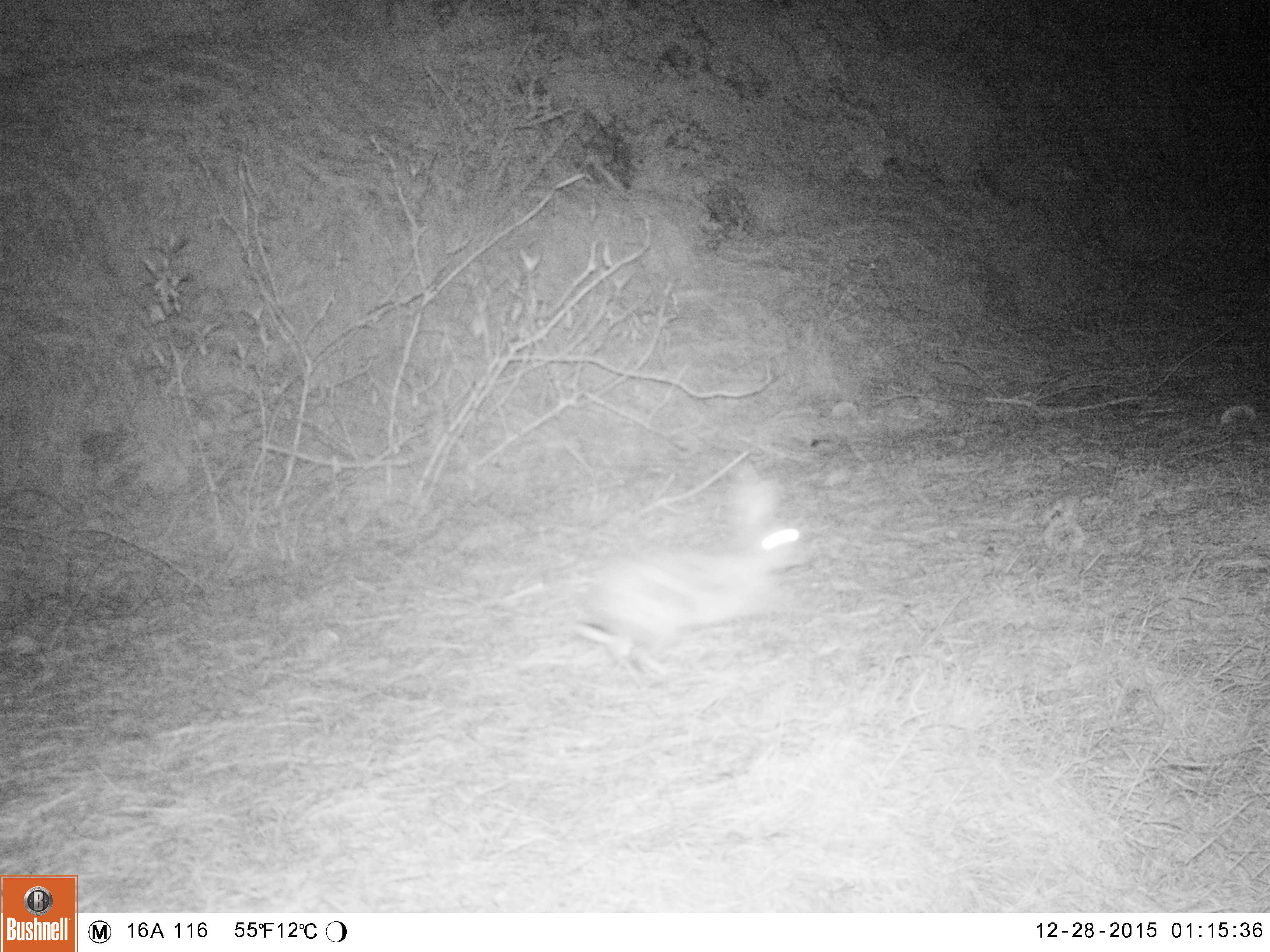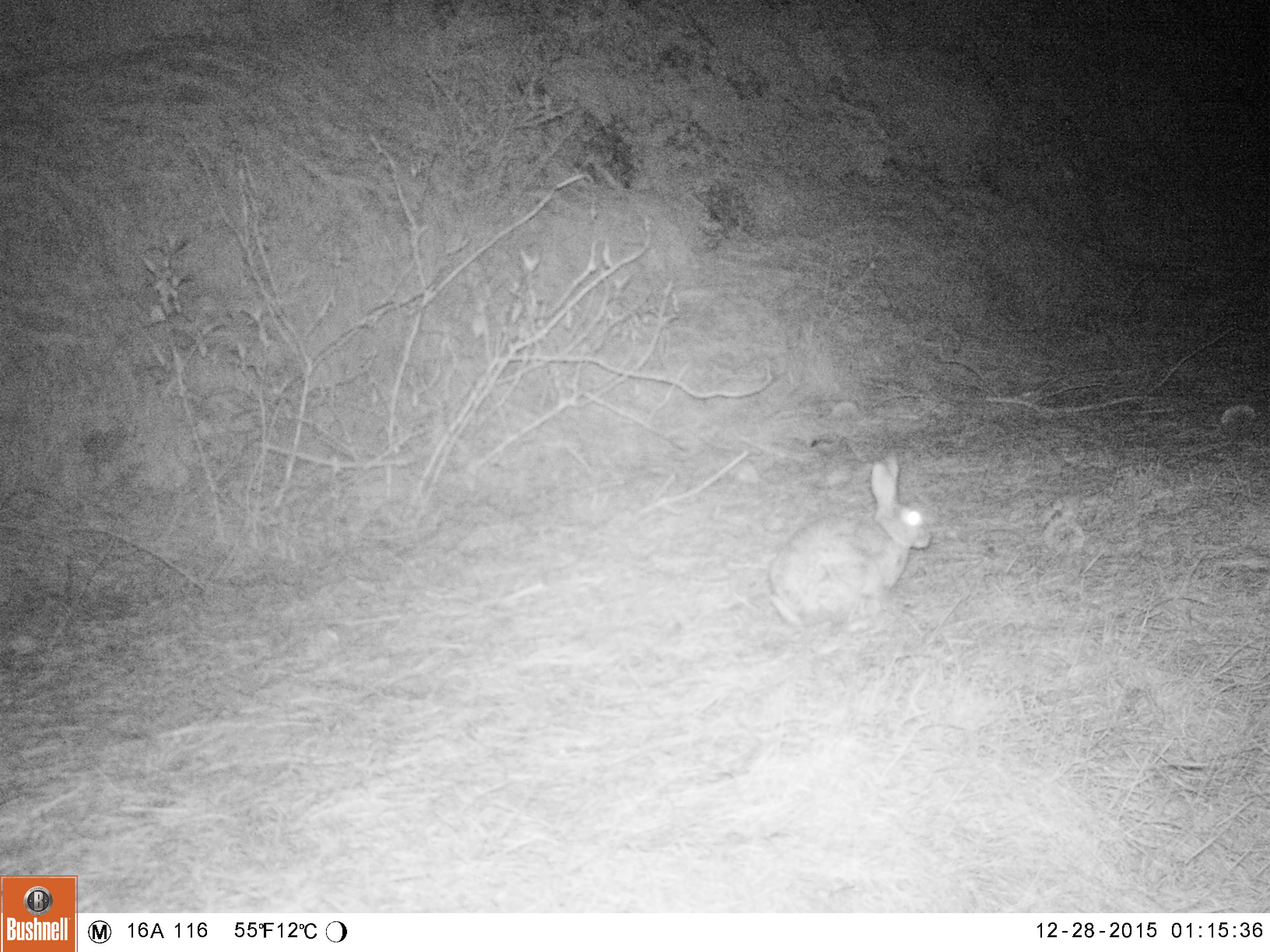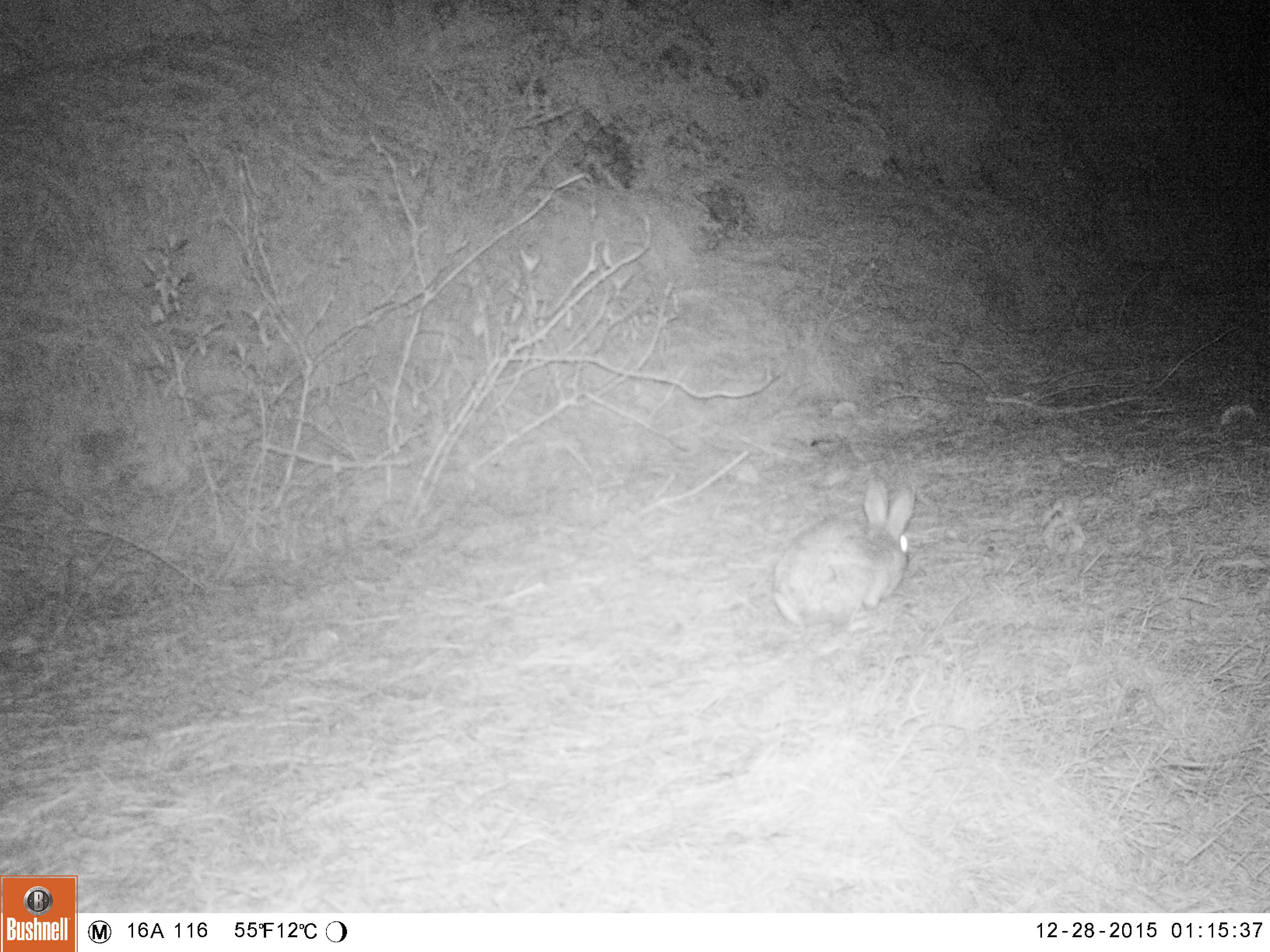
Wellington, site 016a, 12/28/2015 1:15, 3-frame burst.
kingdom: Animalia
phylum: Chordata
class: Mammalia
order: Lagomorpha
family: Leporidae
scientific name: Leporidae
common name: rabbit